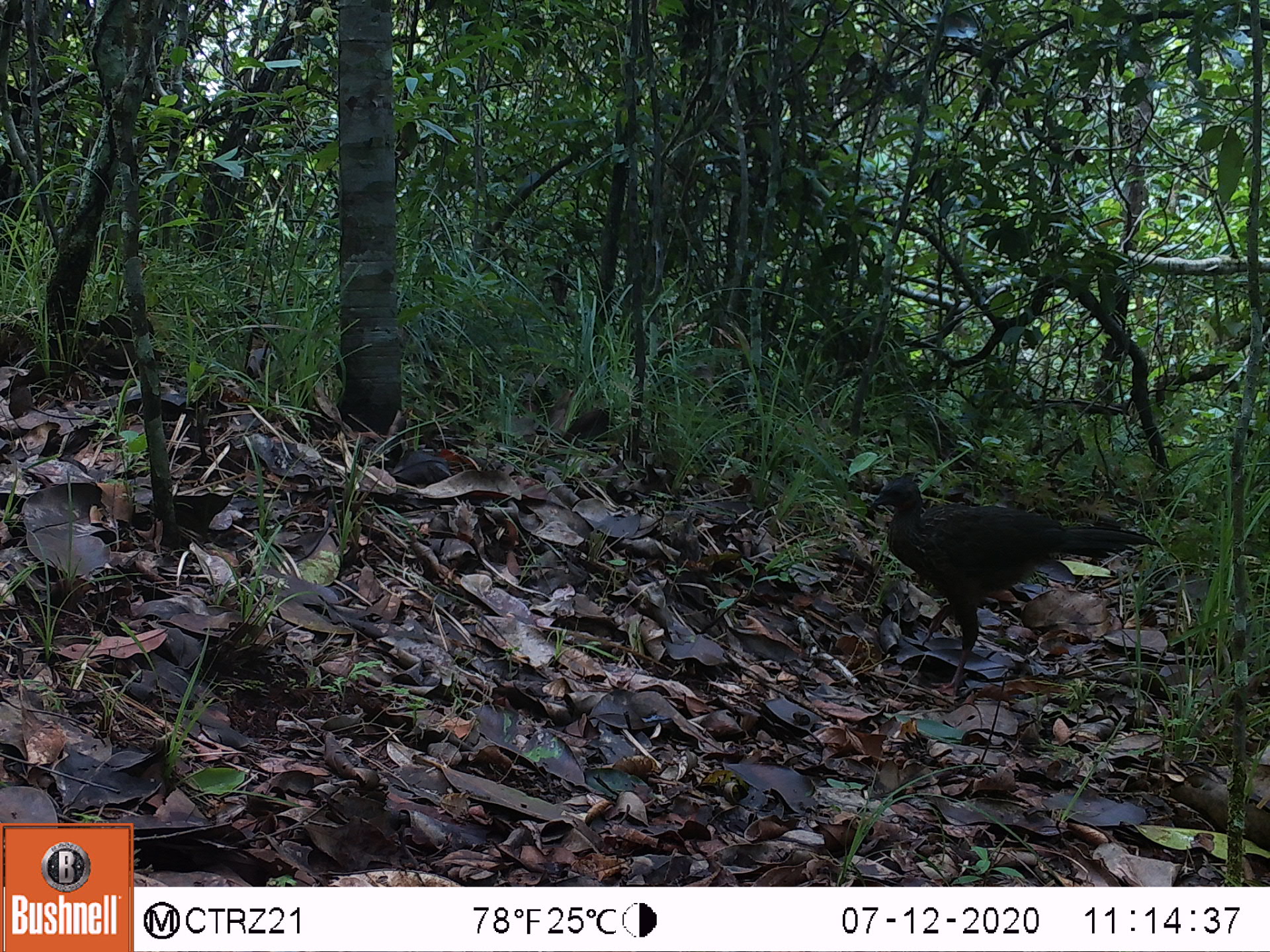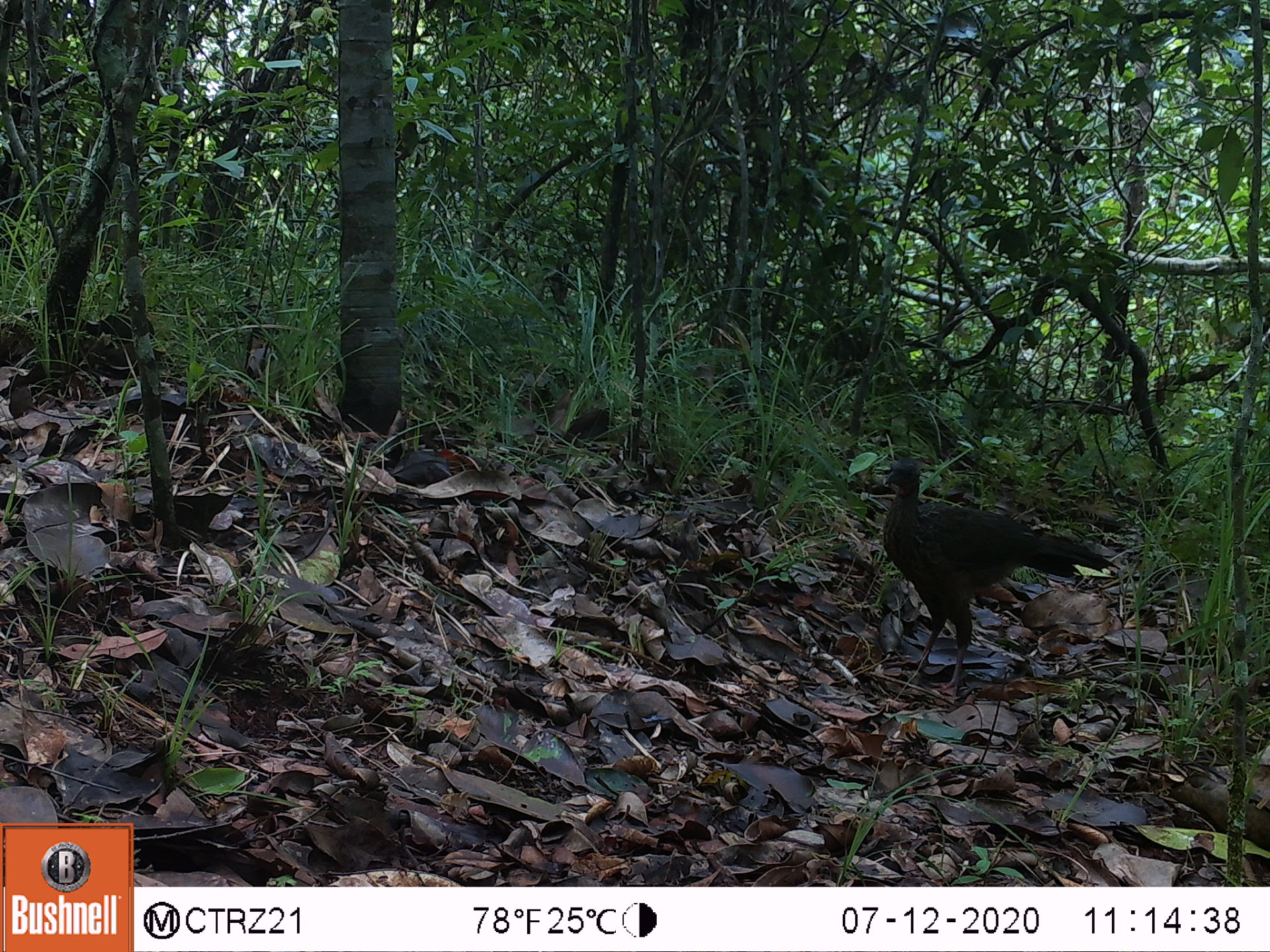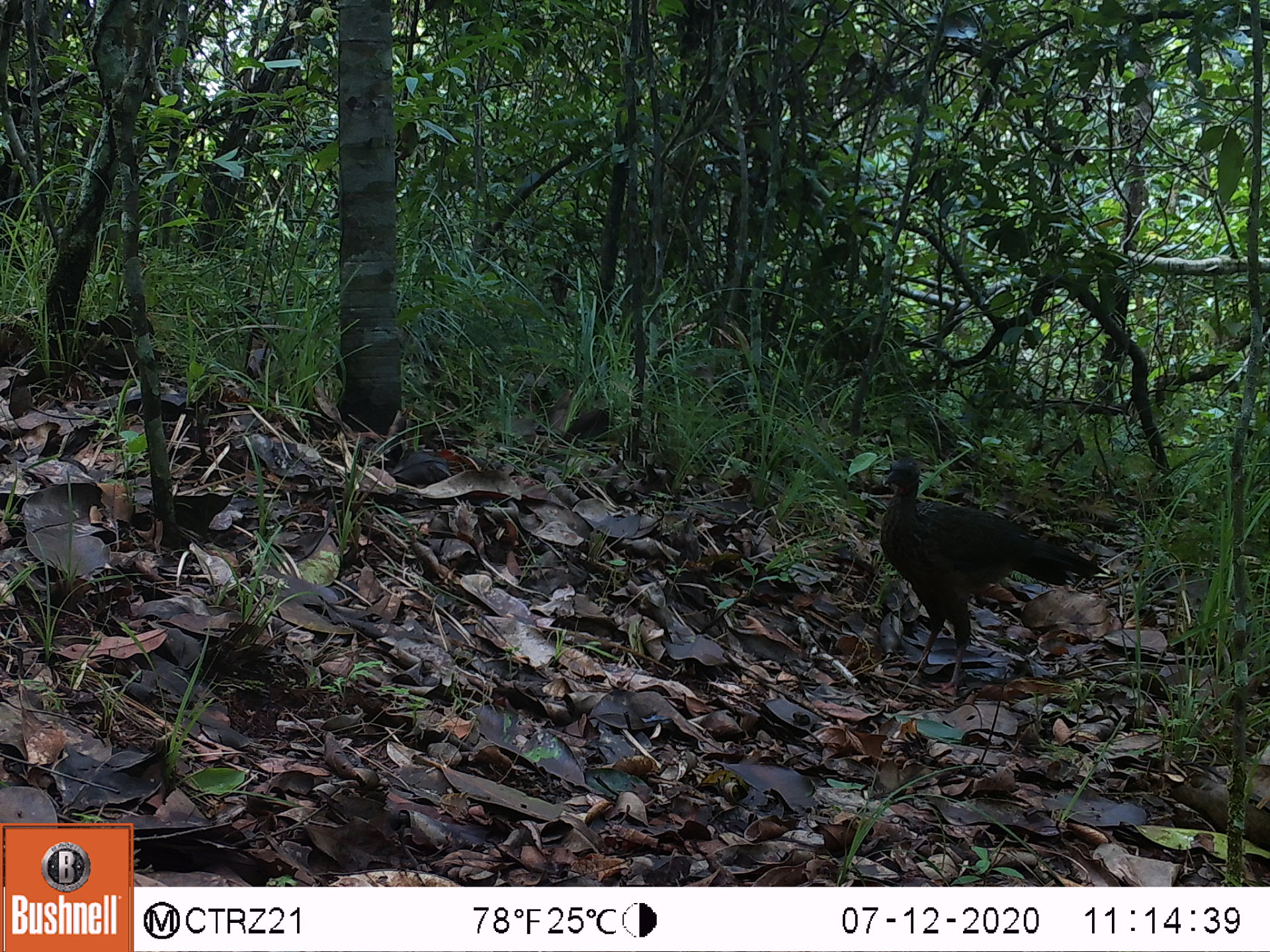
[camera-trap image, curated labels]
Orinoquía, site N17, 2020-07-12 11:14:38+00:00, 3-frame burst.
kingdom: Animalia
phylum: Chordata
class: Aves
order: Galliformes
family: Cracidae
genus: Penelope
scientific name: Penelope jacquacu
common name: spix's guan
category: spixs guan